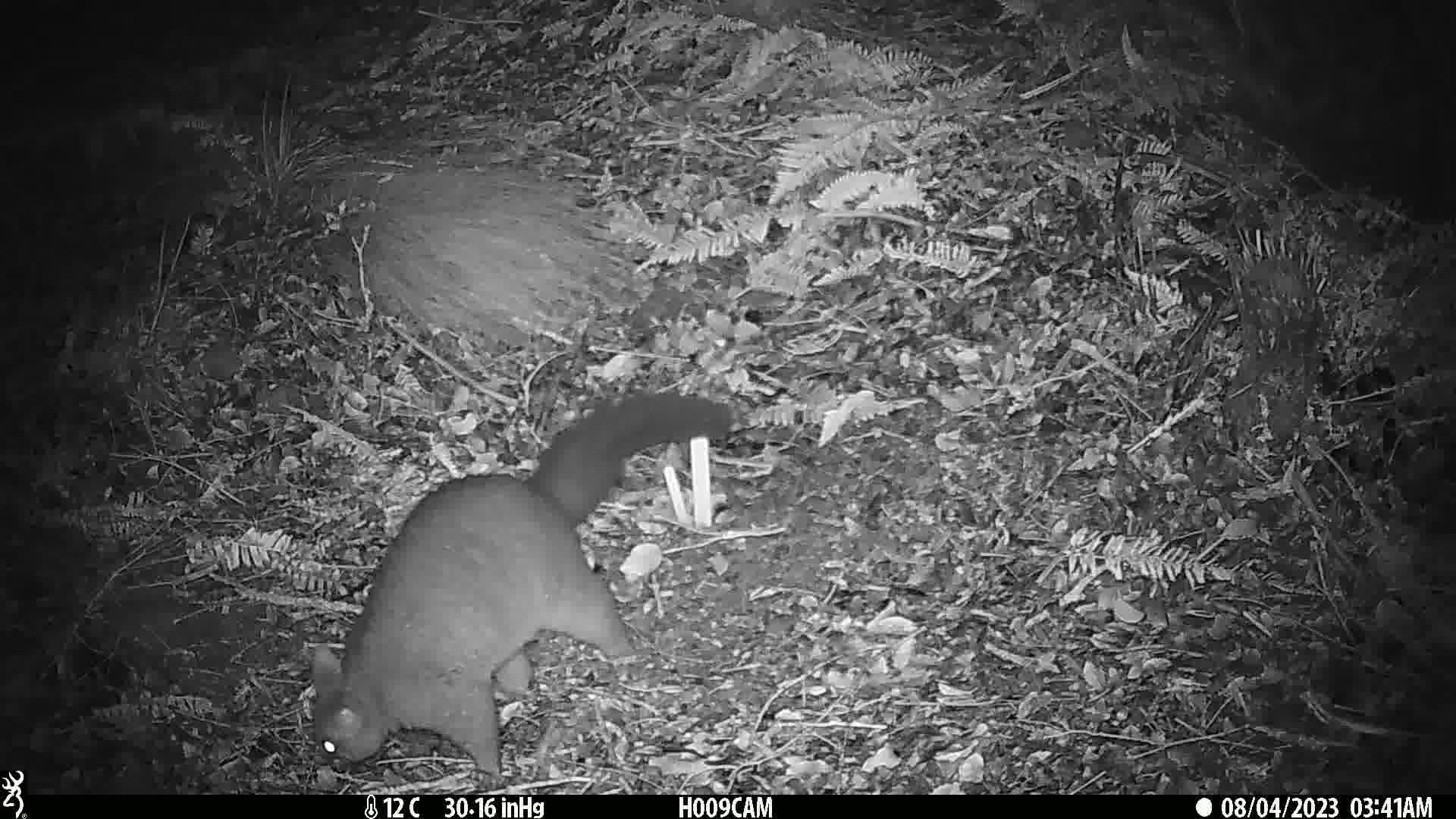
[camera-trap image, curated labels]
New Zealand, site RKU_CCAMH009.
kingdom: Animalia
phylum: Chordata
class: Mammalia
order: Diprotodontia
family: Phalangeridae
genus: Trichosurus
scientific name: Trichosurus vulpecula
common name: common brushtail possum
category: possum